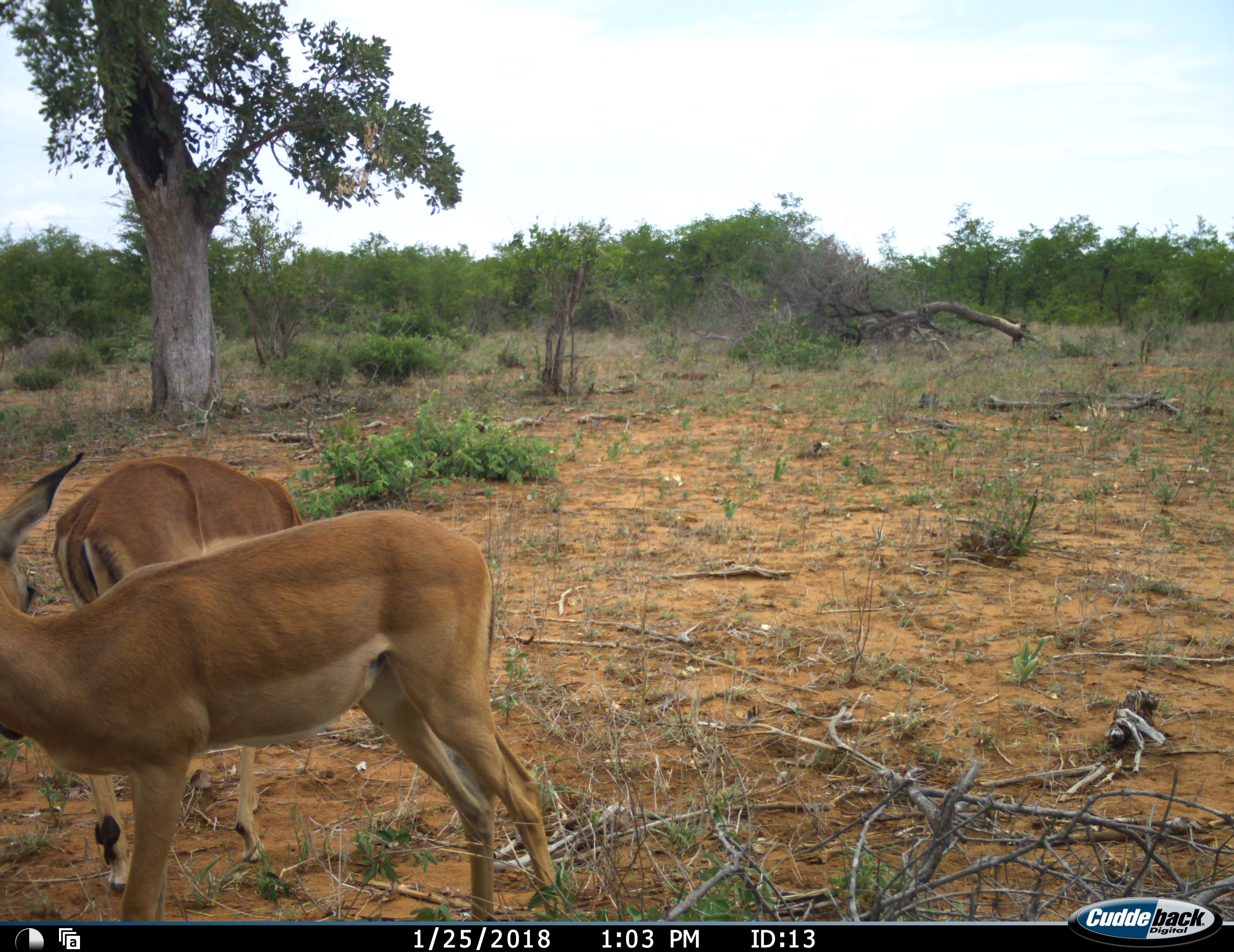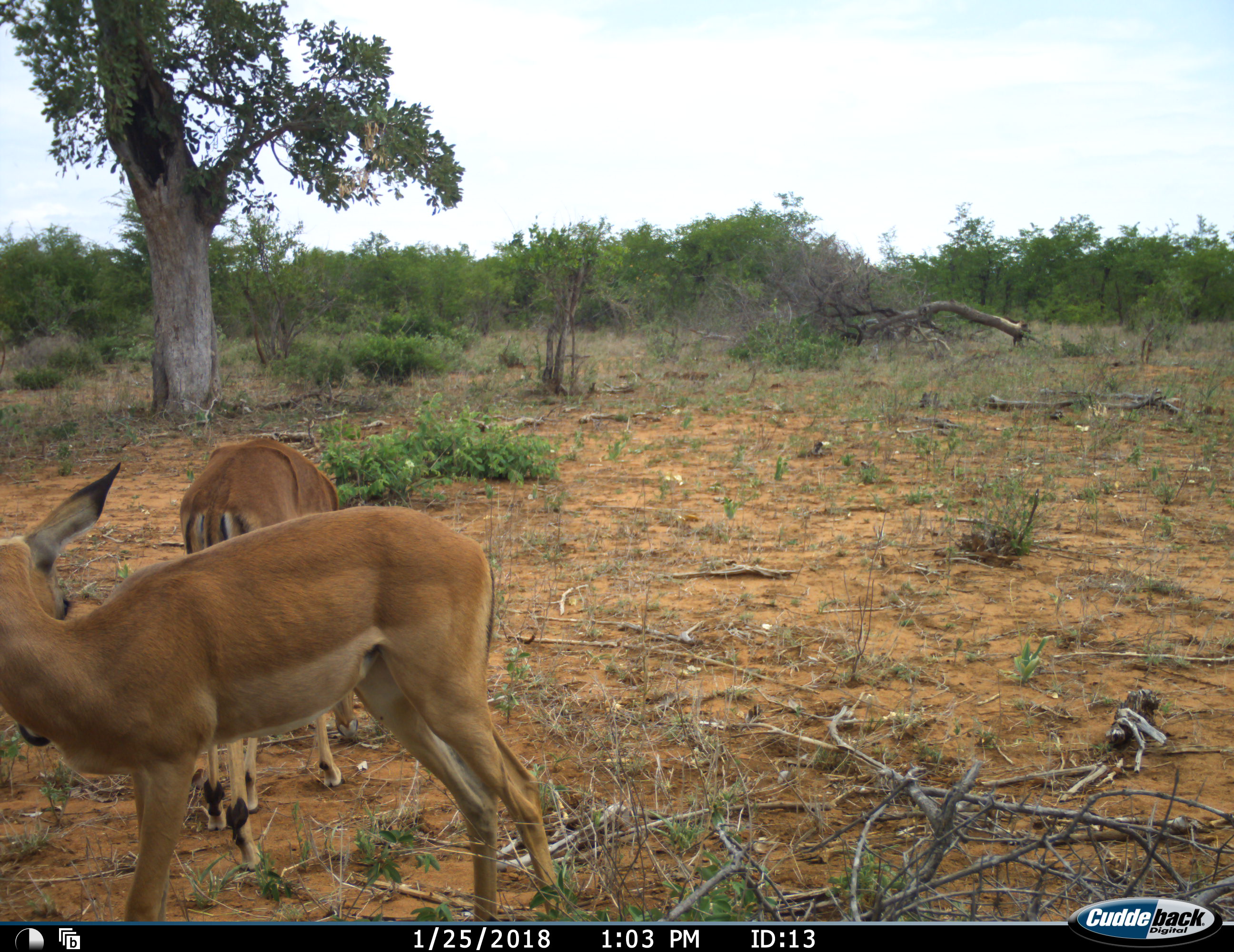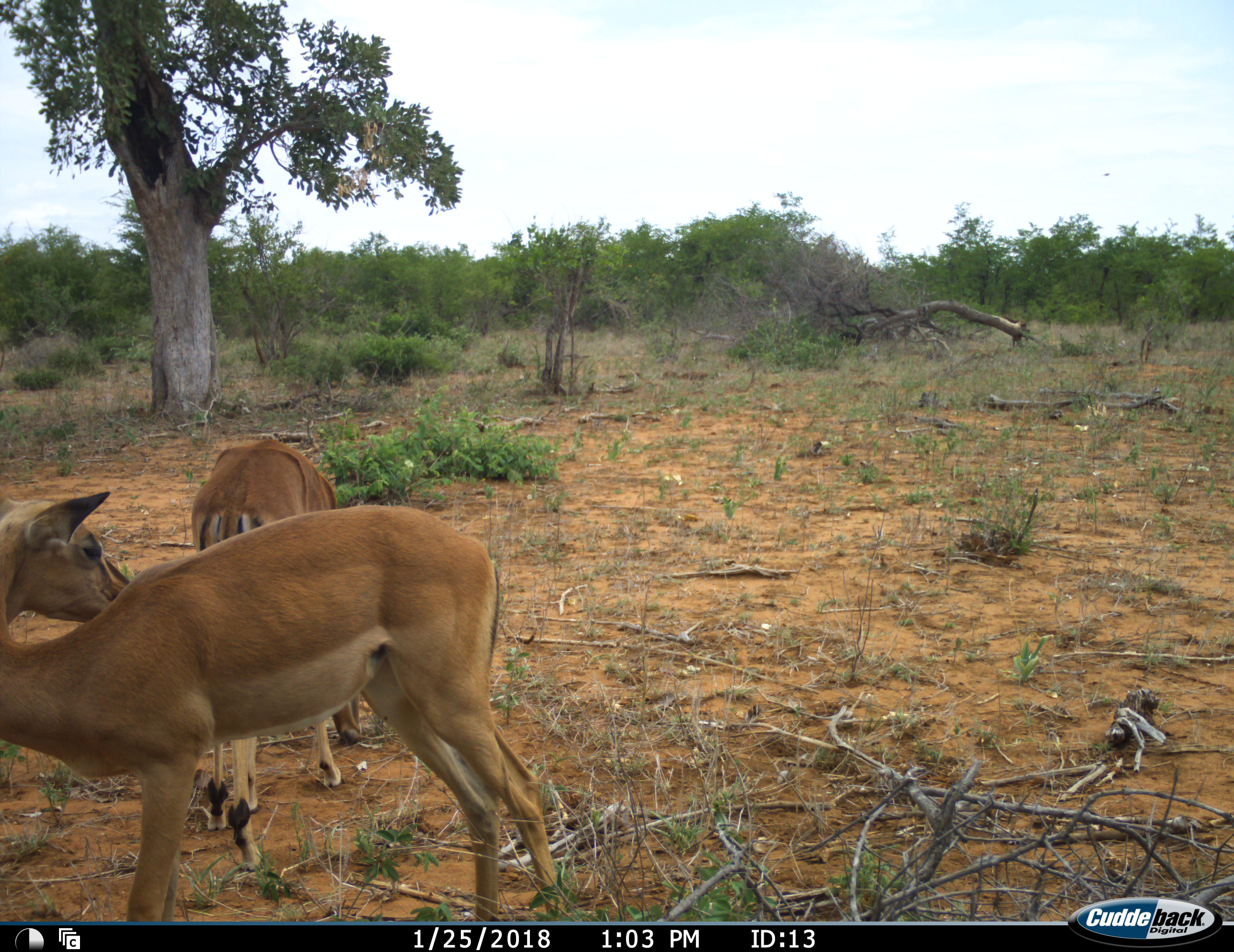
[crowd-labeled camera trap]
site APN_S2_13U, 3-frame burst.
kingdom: Animalia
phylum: Chordata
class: Mammalia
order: Artiodactyla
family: Bovidae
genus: Aepyceros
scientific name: Aepyceros melampus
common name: impala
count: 2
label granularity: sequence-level